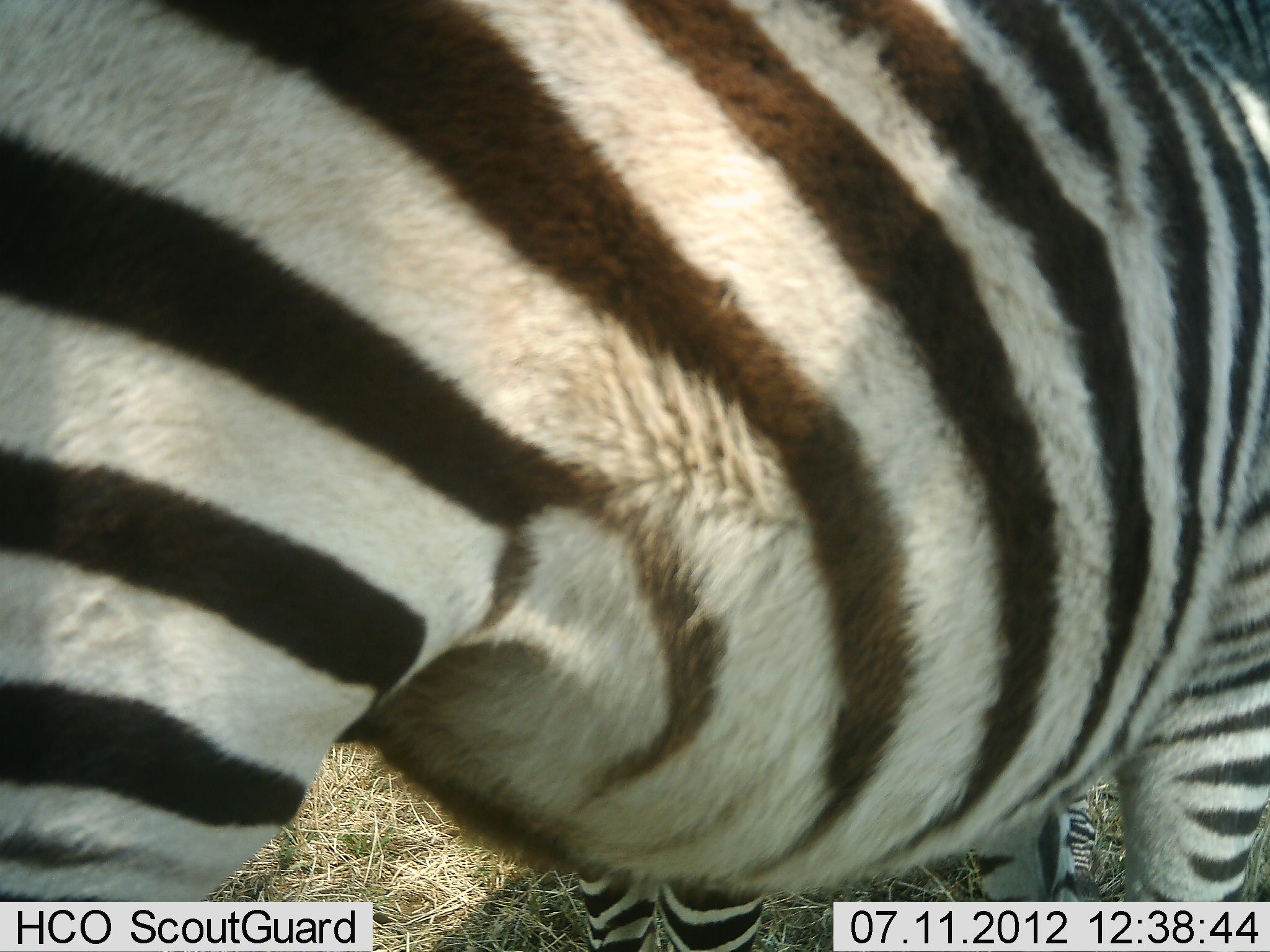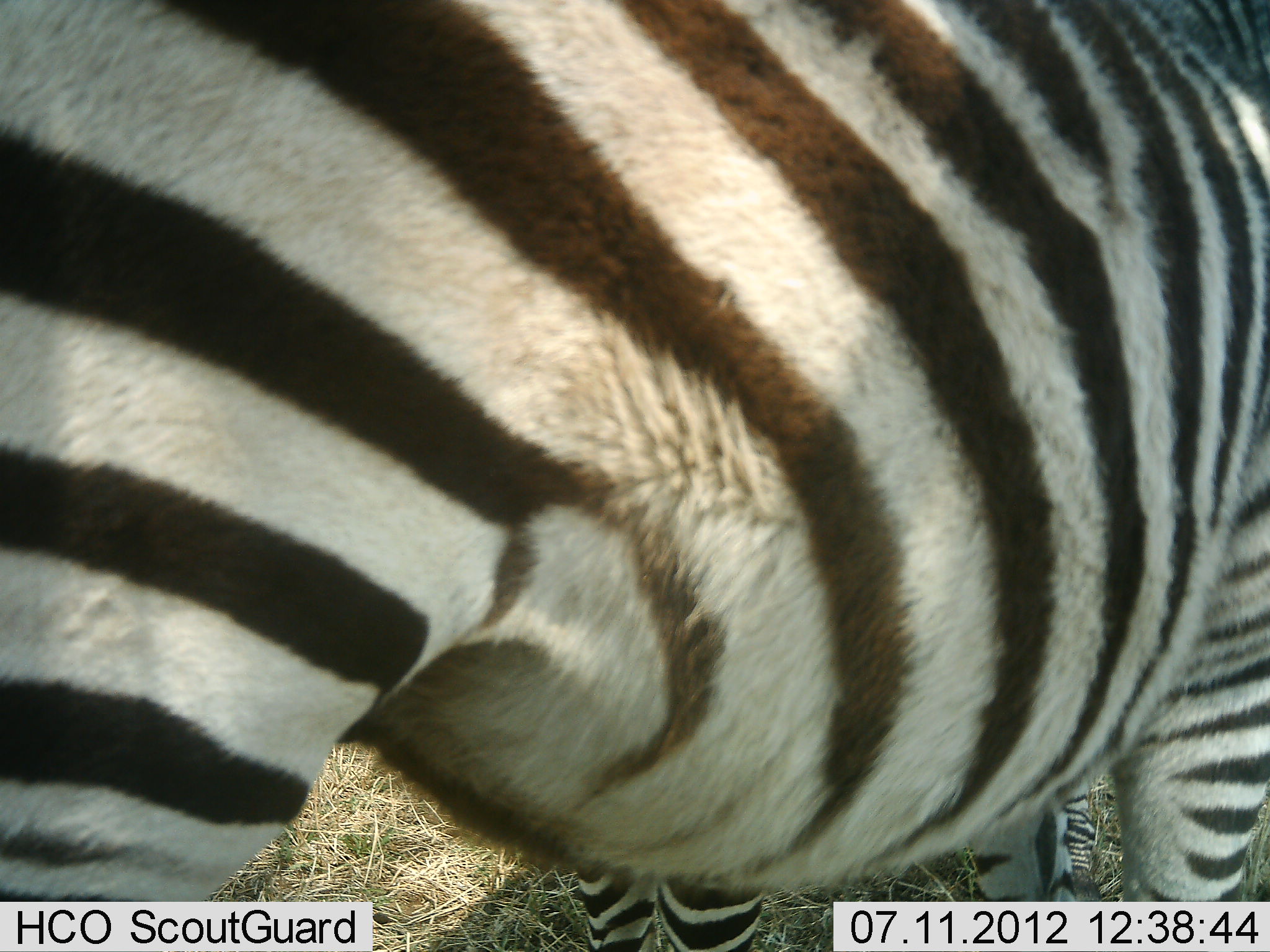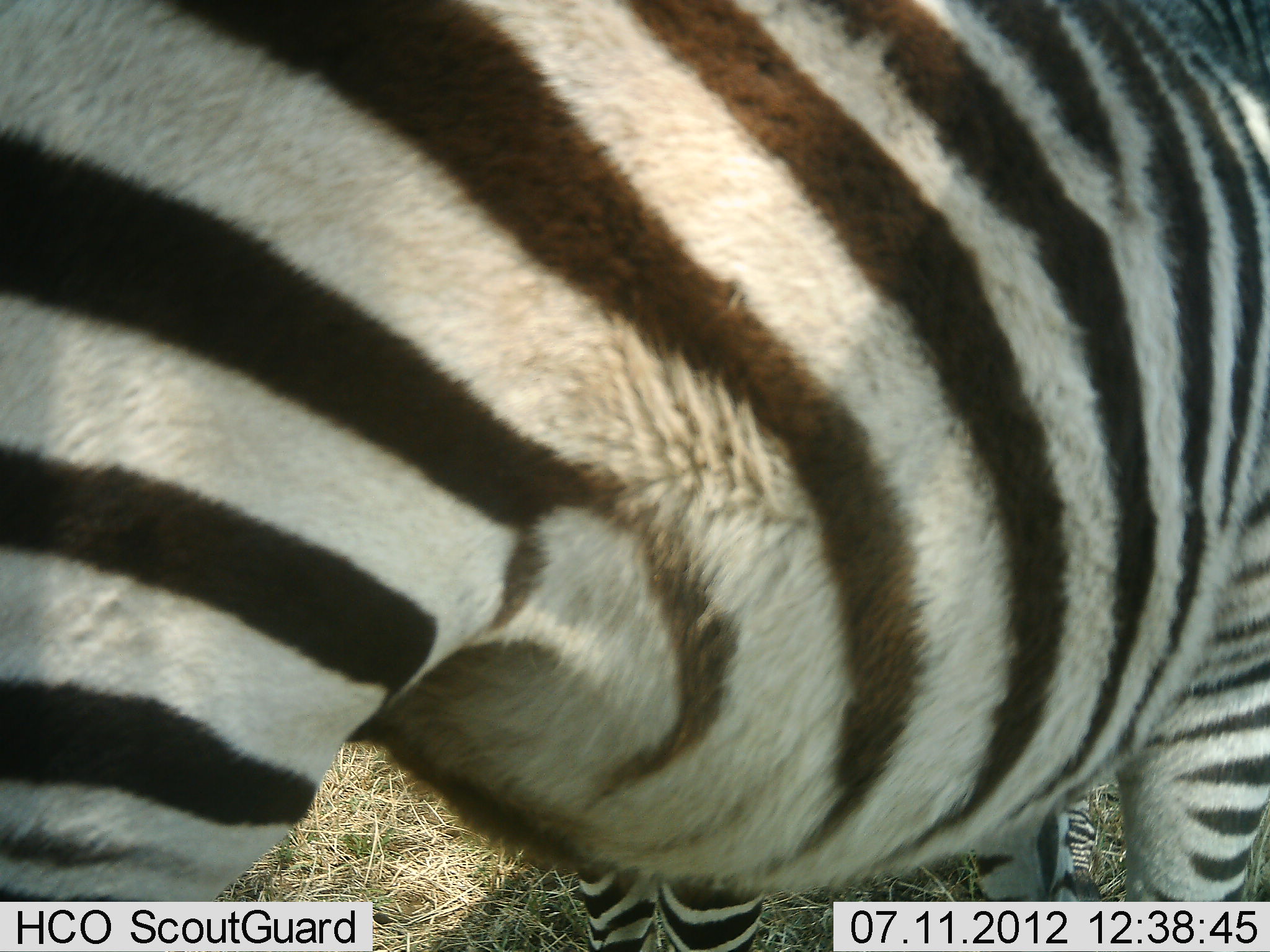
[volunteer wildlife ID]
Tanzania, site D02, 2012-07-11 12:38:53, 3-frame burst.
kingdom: Animalia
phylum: Chordata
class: Mammalia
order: Perissodactyla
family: Equidae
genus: Equus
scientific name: Equus quagga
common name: plains zebra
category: zebra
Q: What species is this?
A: Zebra (plains zebra) (Equus quagga).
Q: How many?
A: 1.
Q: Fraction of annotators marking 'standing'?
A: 100%.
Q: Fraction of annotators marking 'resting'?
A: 0%.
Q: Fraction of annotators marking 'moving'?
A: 0%.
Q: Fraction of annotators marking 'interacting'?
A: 0%.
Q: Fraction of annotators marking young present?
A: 0%.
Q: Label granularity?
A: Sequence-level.